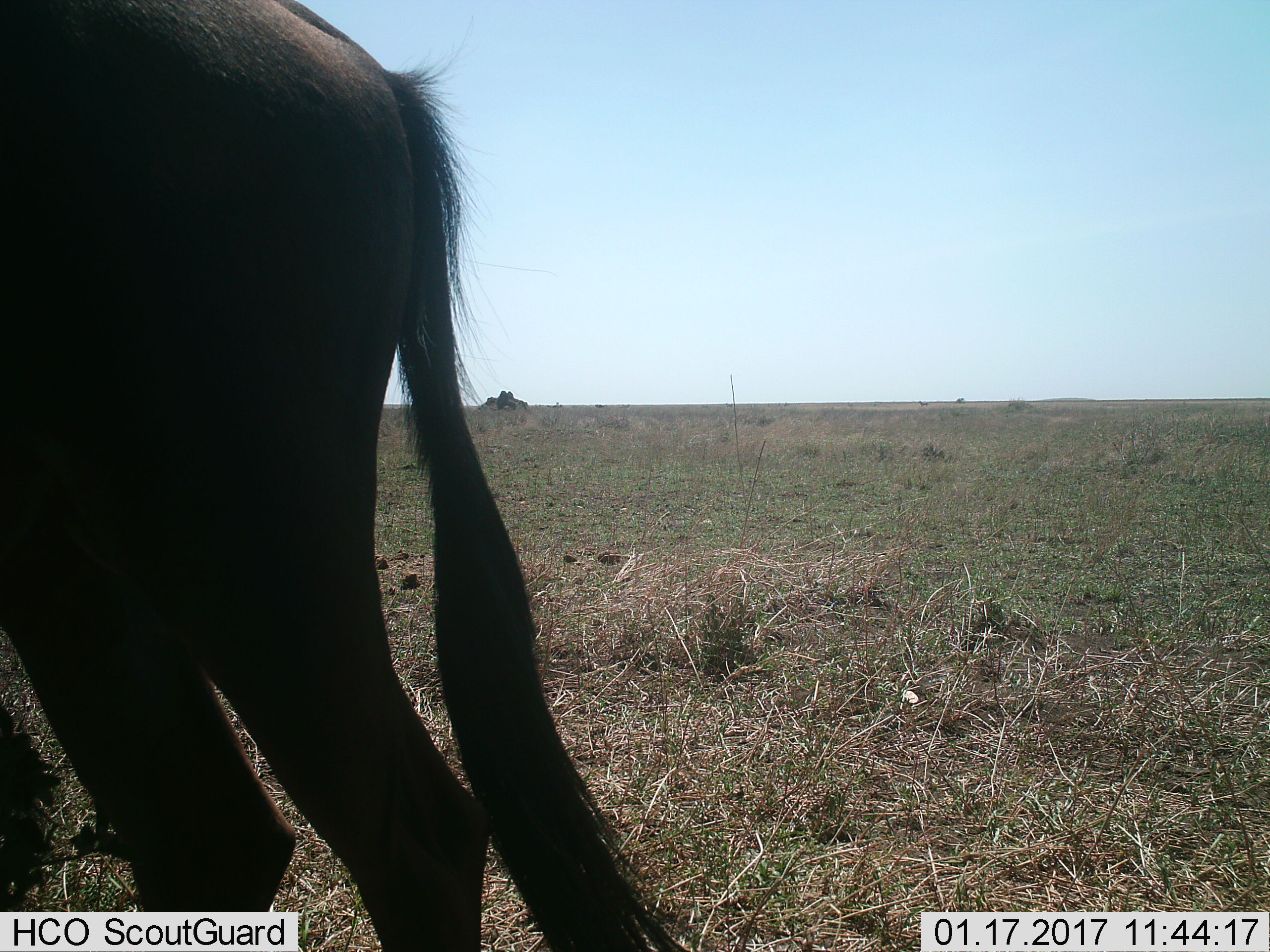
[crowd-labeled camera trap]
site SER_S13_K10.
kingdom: Animalia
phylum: Chordata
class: Mammalia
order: Artiodactyla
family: Bovidae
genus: Connochaetes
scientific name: Connochaetes taurinus taurinus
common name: blue wildebeest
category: wildebeestblue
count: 1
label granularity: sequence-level